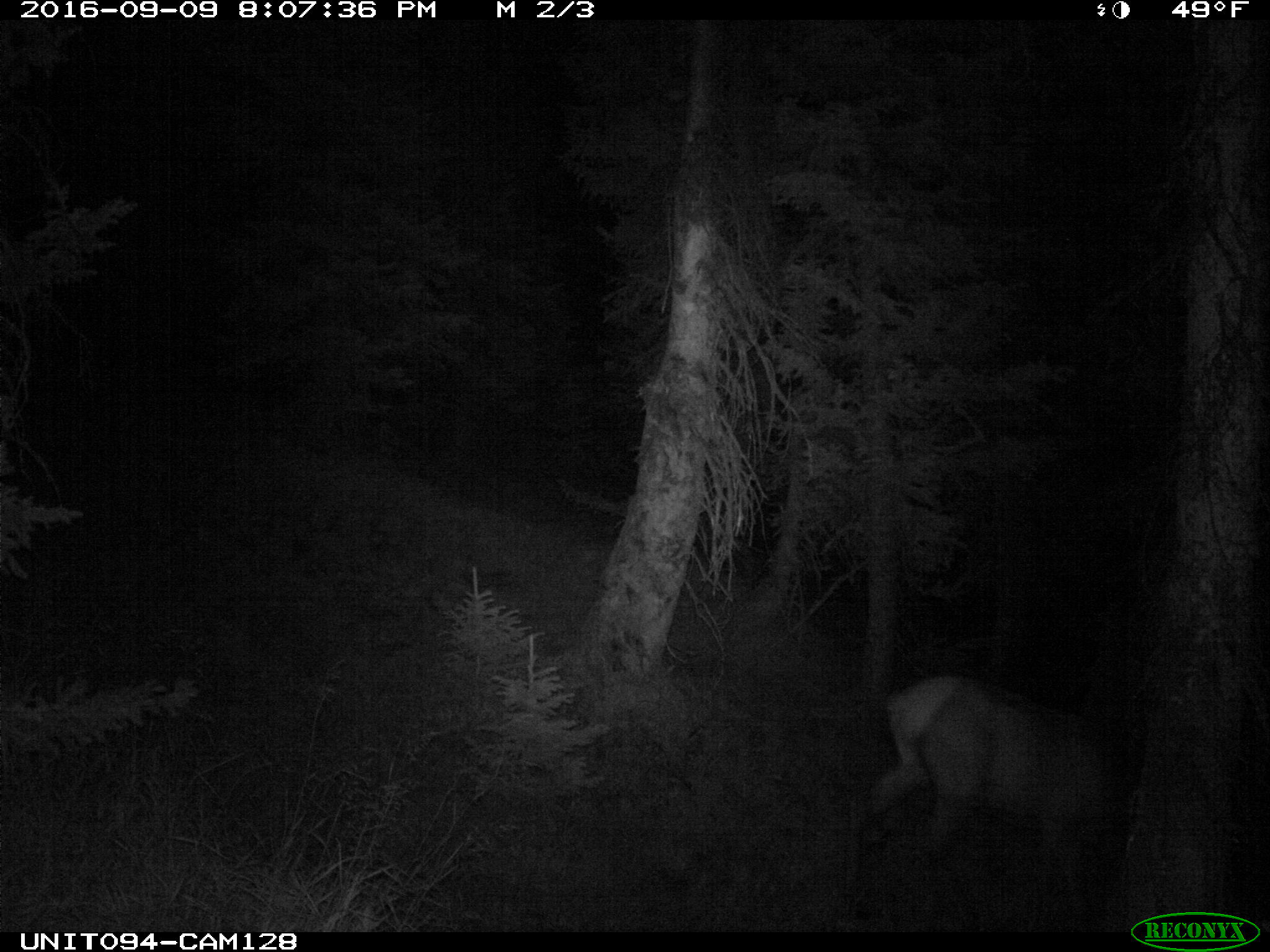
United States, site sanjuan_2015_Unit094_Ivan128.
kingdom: Animalia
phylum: Chordata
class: Mammalia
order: Artiodactyla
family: Cervidae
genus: Cervus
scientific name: Cervus elaphus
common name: red deer